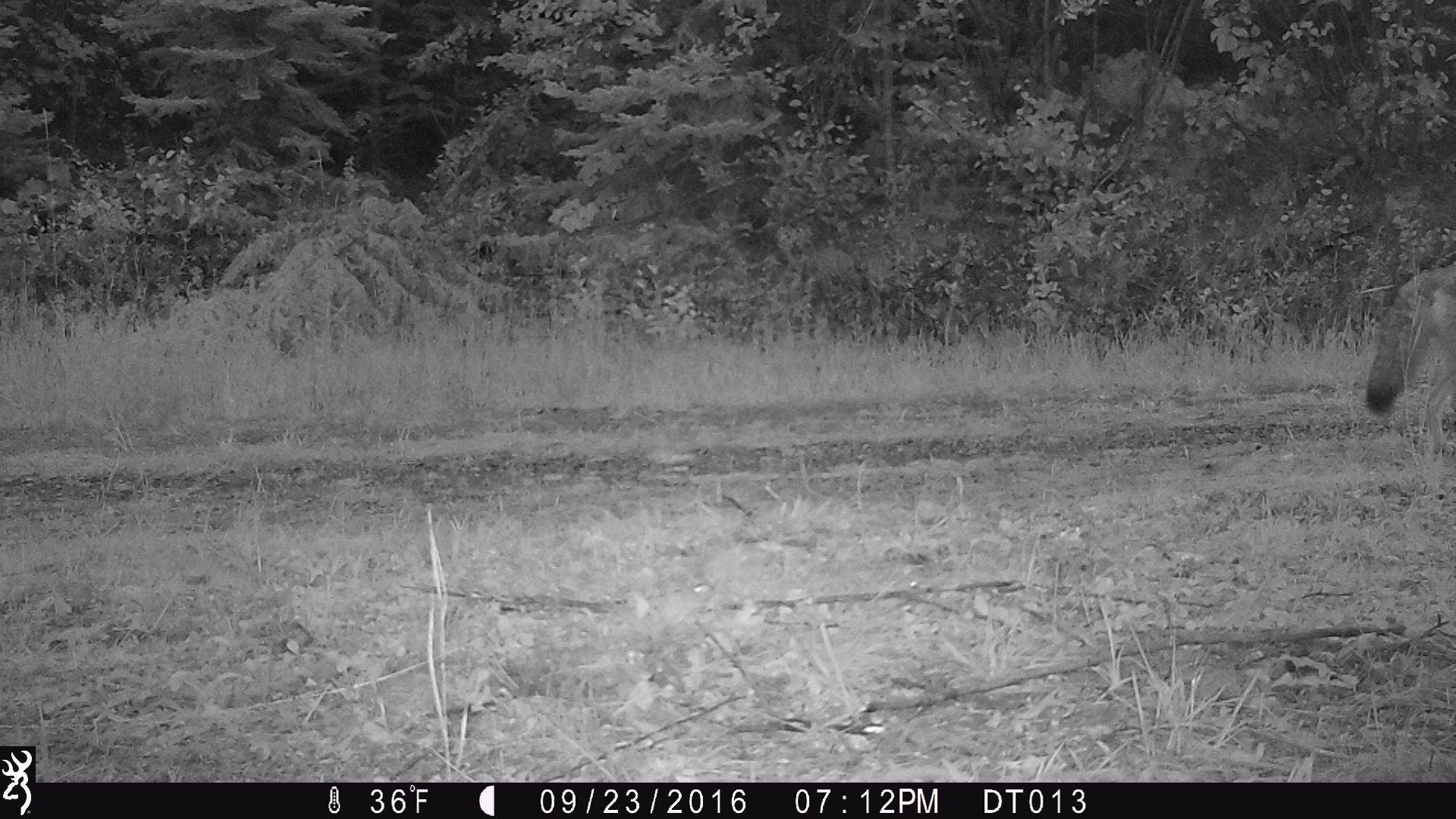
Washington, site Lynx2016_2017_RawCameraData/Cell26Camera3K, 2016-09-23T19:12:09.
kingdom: Animalia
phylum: Chordata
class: Mammalia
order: Carnivora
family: Canidae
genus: Canis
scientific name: Canis latrans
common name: coyote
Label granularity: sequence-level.